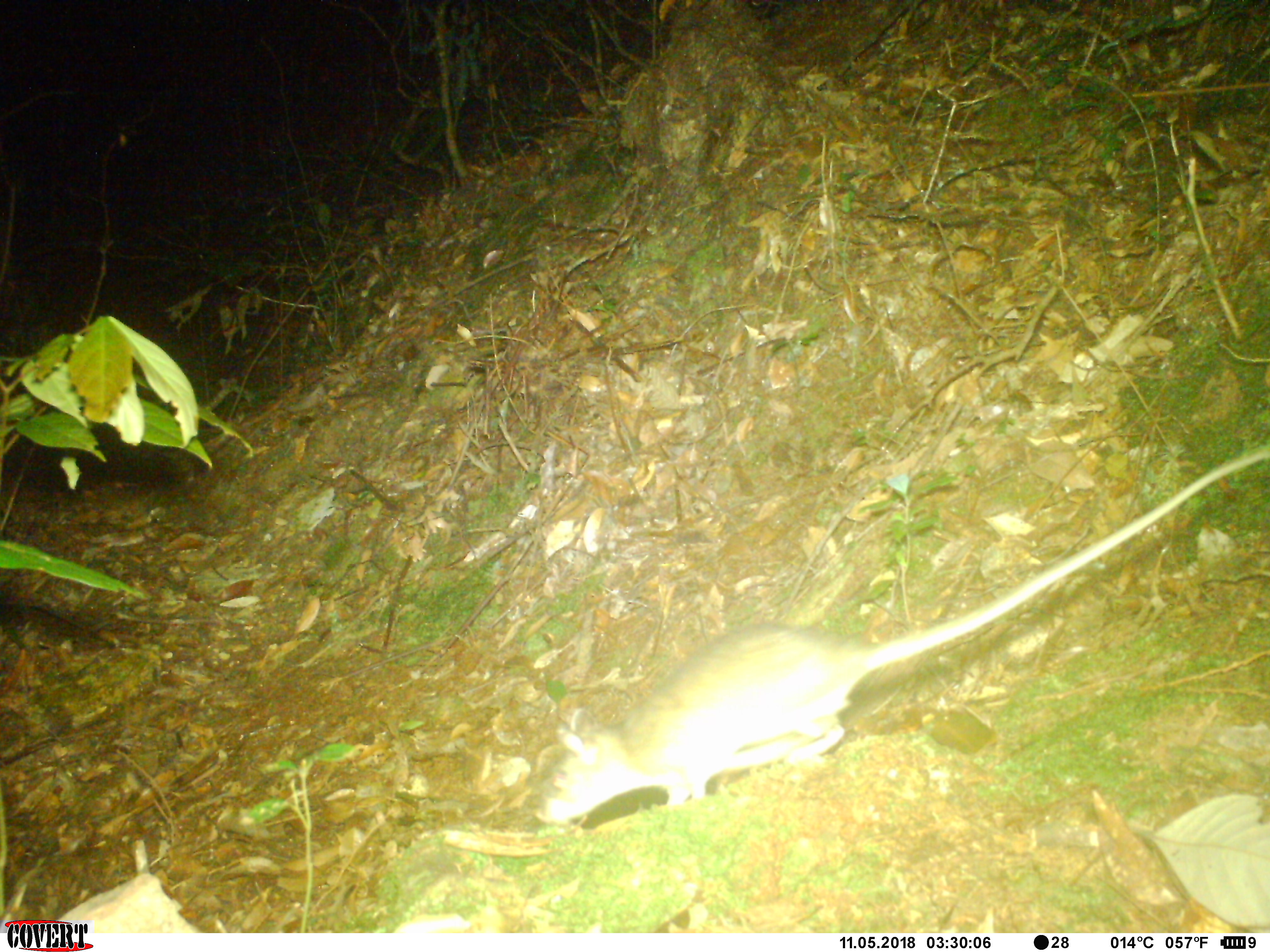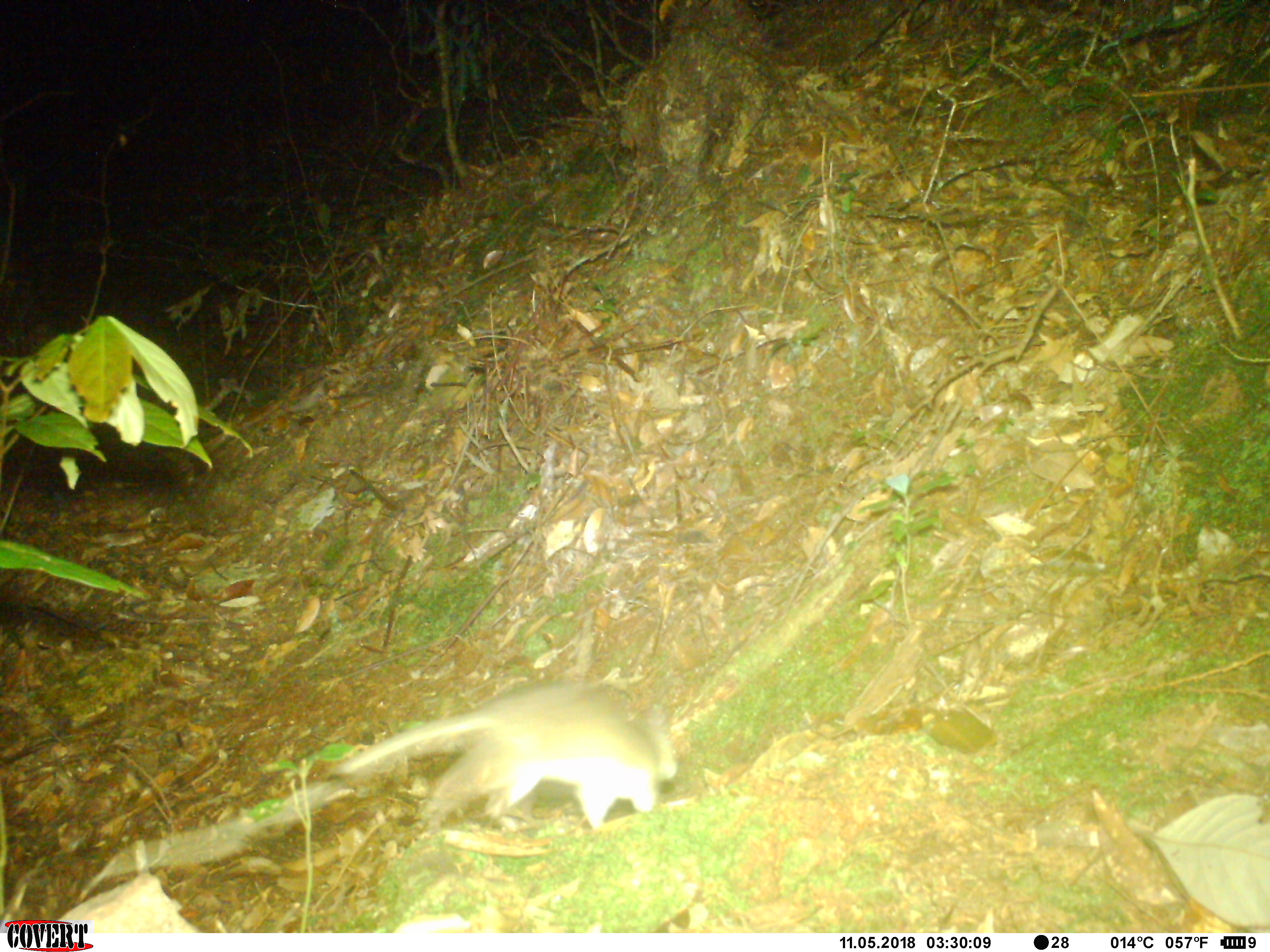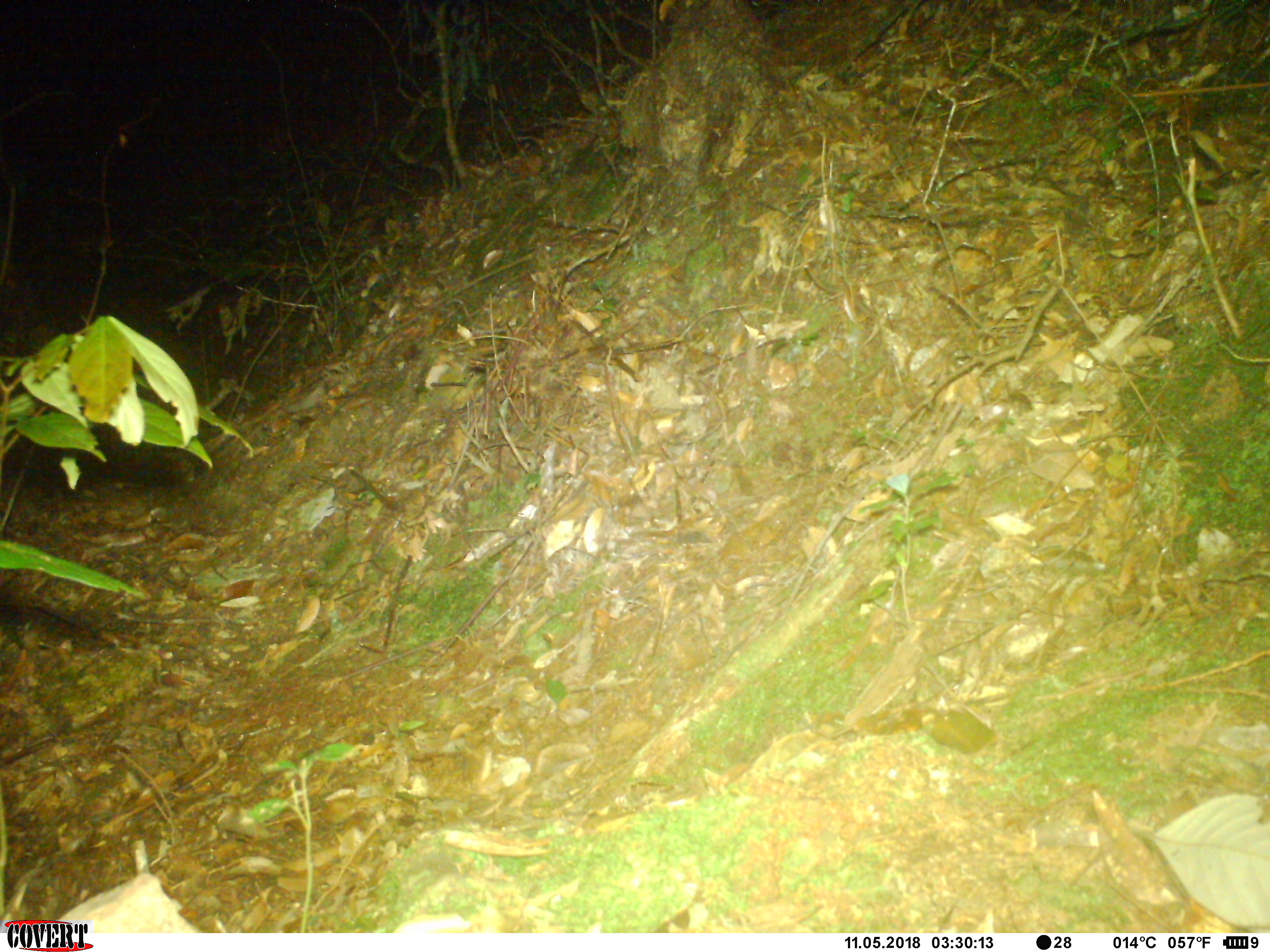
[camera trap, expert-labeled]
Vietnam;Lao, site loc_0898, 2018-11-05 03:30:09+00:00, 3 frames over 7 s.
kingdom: Animalia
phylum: Chordata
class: Mammalia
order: Rodentia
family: Muridae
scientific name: Muridae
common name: old-world mice and rats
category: unidentified murid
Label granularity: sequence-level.